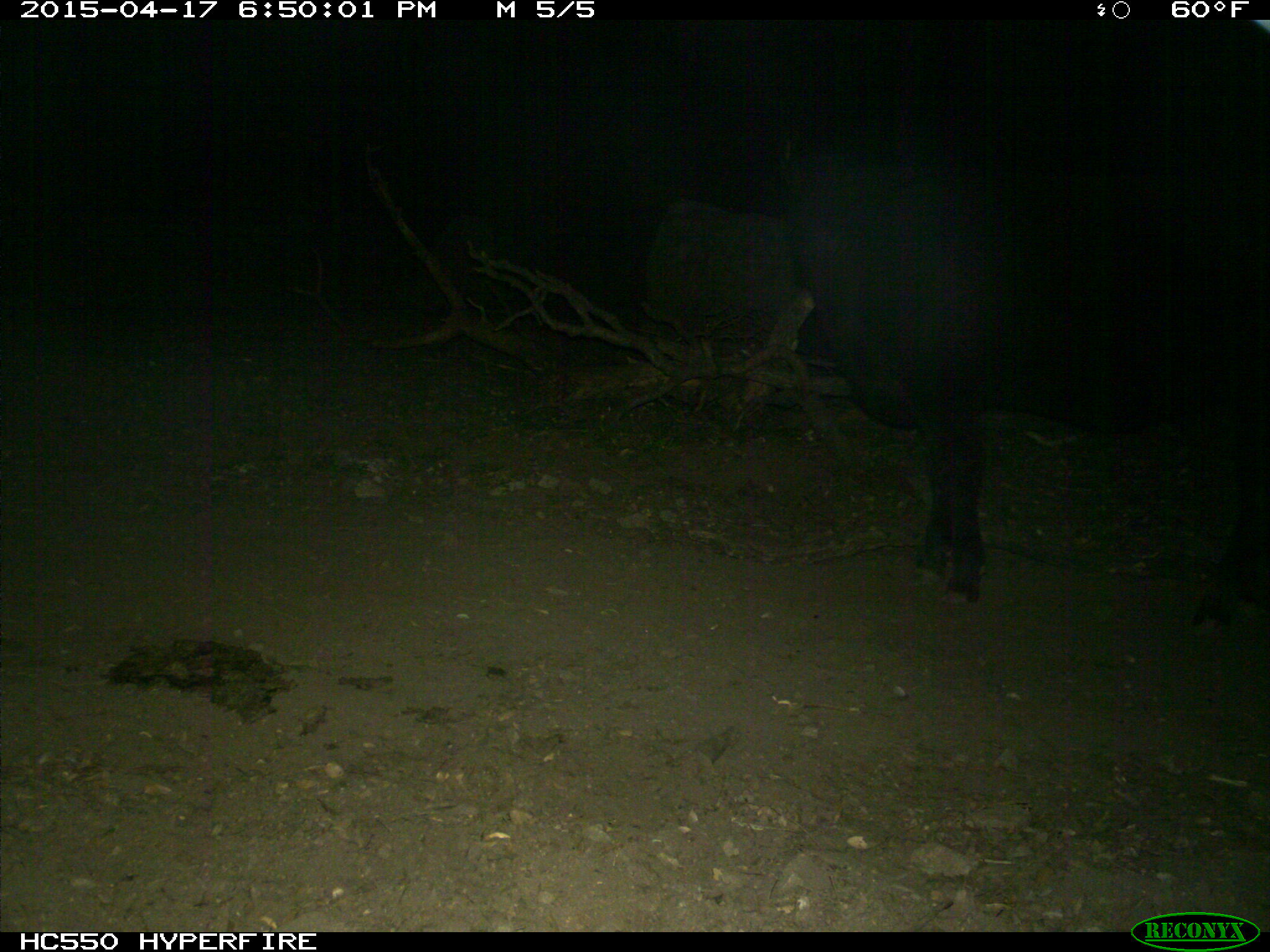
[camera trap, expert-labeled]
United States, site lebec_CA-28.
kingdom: Animalia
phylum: Chordata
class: Mammalia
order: Artiodactyla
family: Bovidae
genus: Bos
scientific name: Bos taurus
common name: domestic cow